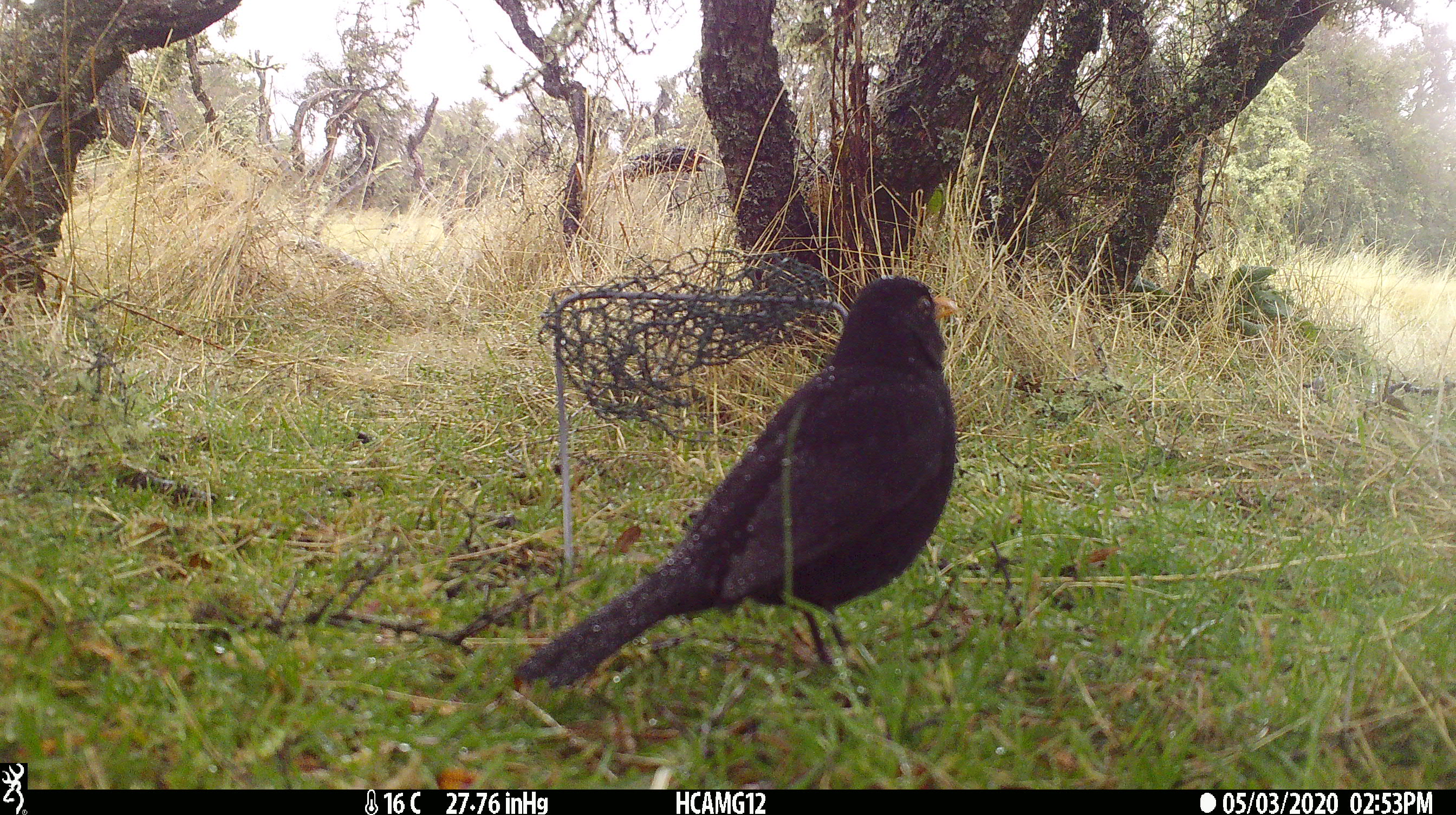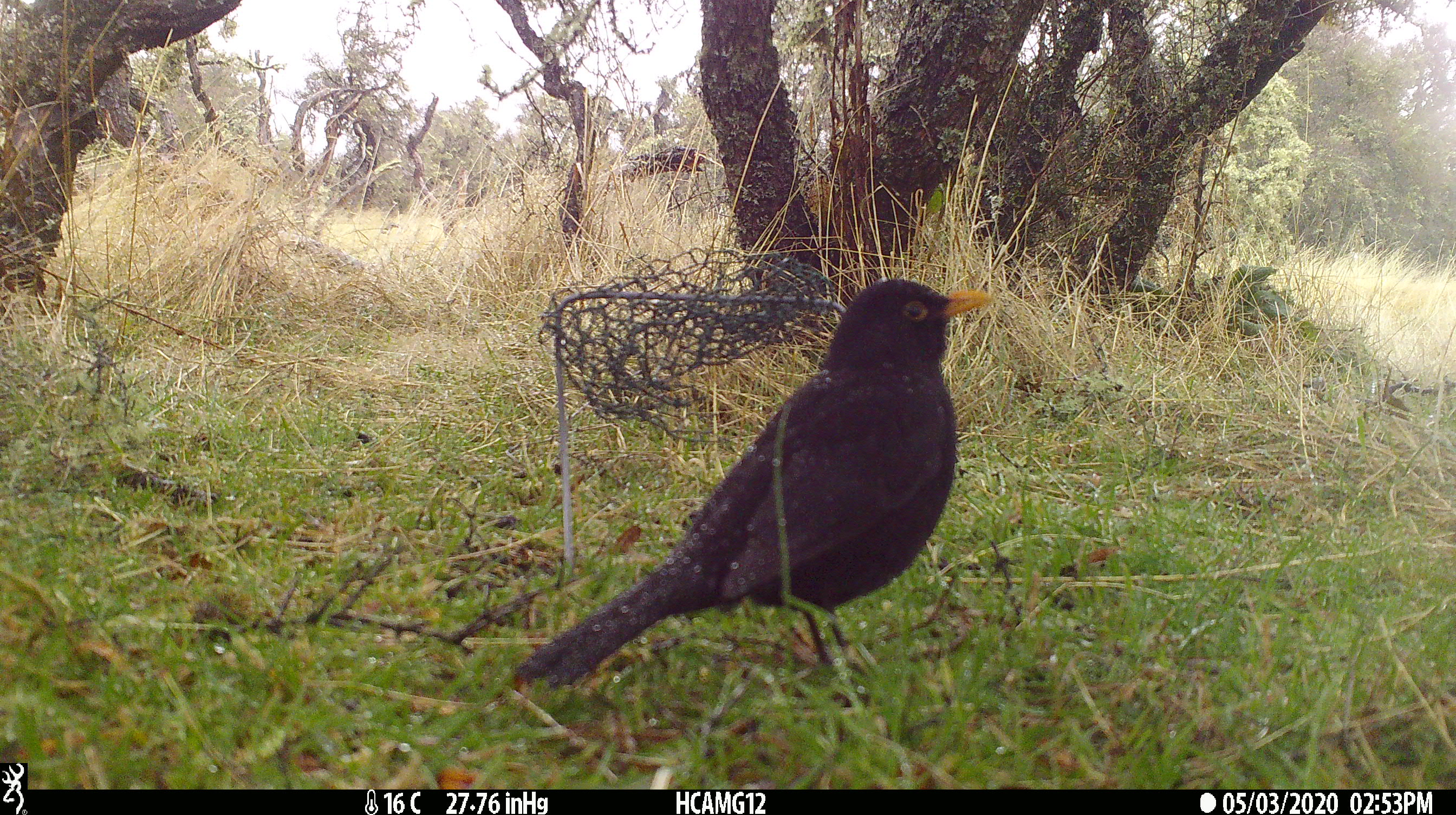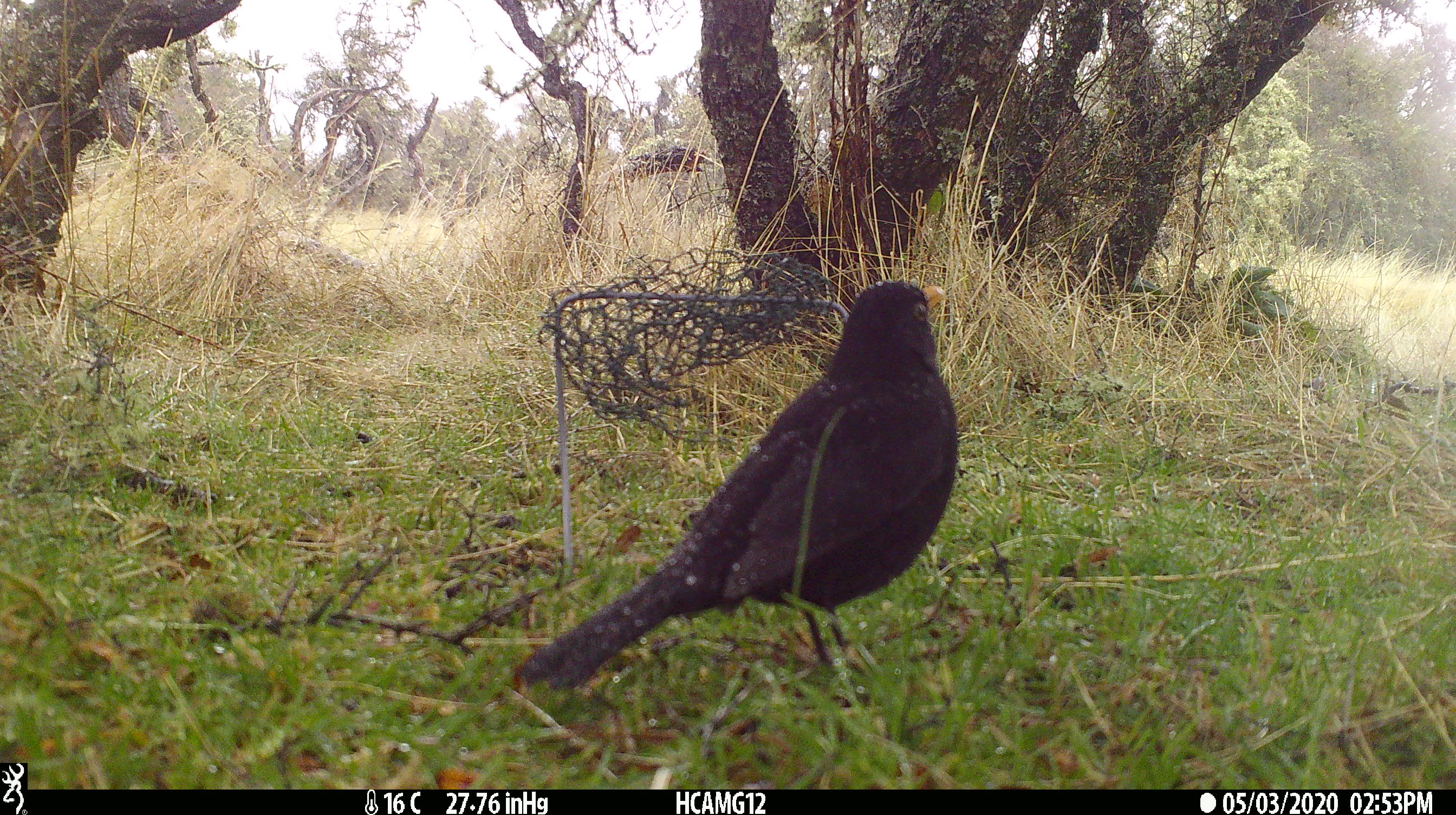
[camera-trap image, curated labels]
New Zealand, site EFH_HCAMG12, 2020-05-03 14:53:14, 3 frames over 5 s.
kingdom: Animalia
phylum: Chordata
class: Aves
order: Passeriformes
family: Turdidae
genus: Turdus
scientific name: Turdus merula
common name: eurasian blackbird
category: blackbird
Blackbird (eurasian blackbird) (Turdus merula).